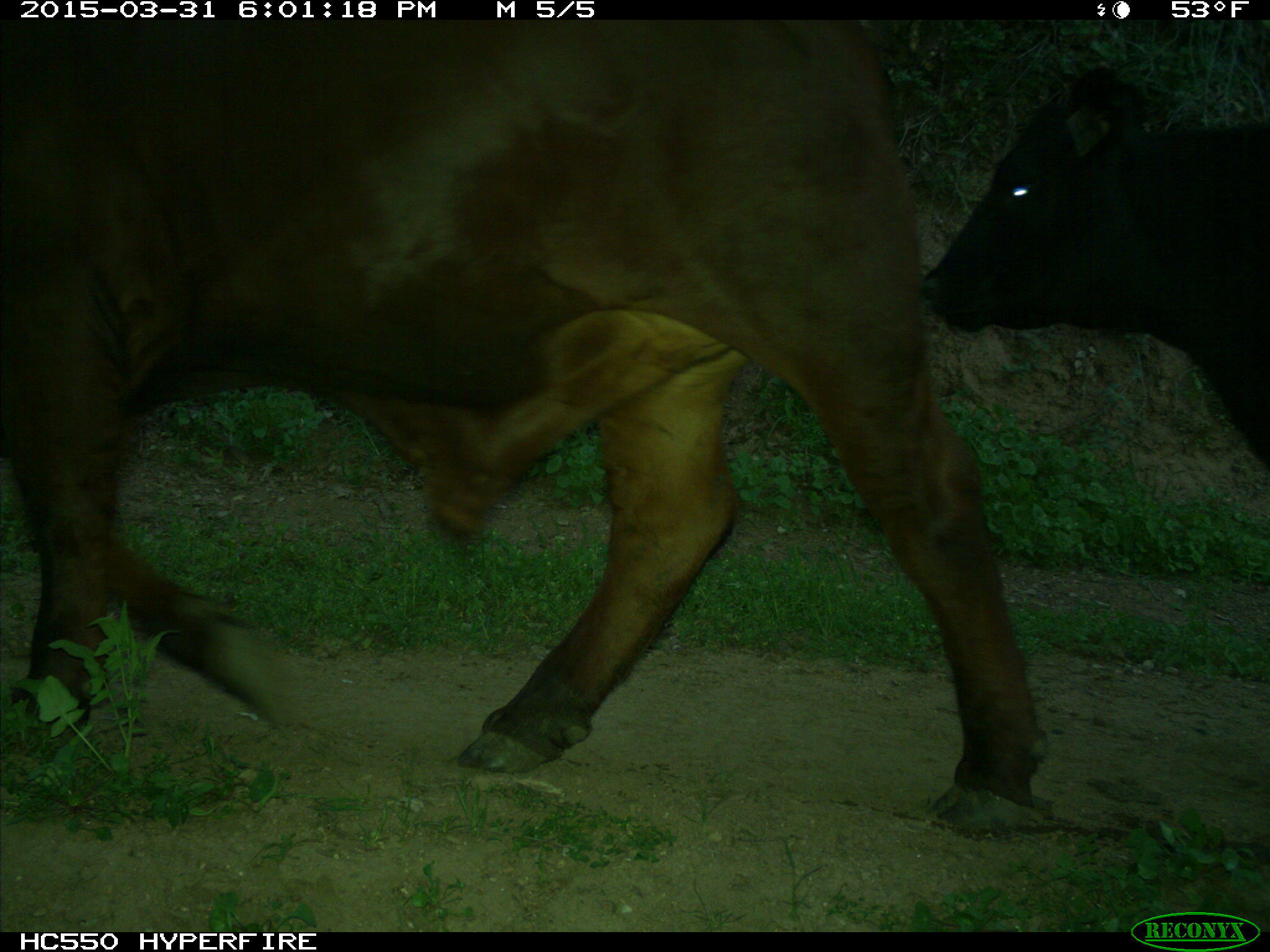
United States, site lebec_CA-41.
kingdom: Animalia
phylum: Chordata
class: Mammalia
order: Artiodactyla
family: Bovidae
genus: Bos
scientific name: Bos taurus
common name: domestic cow